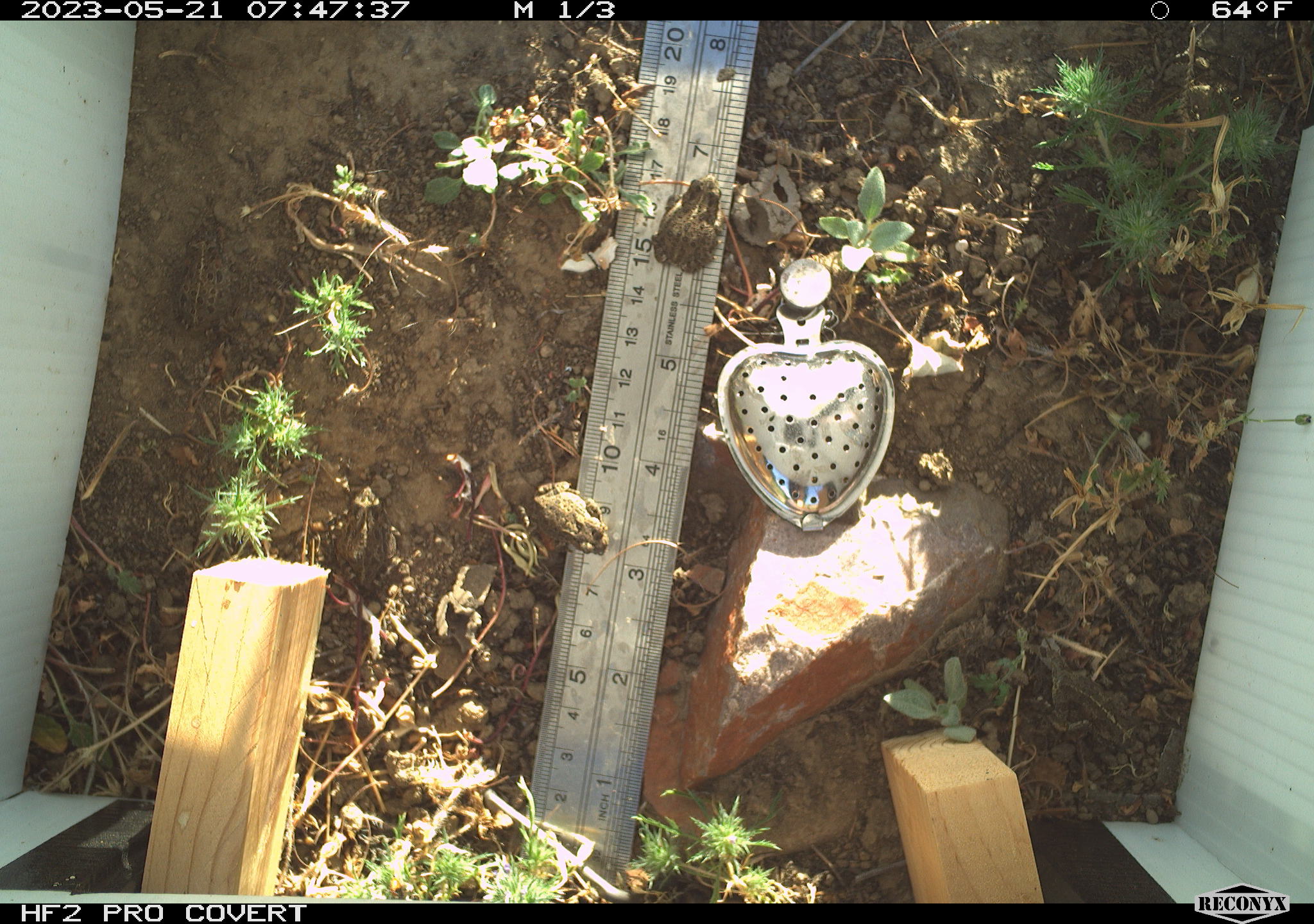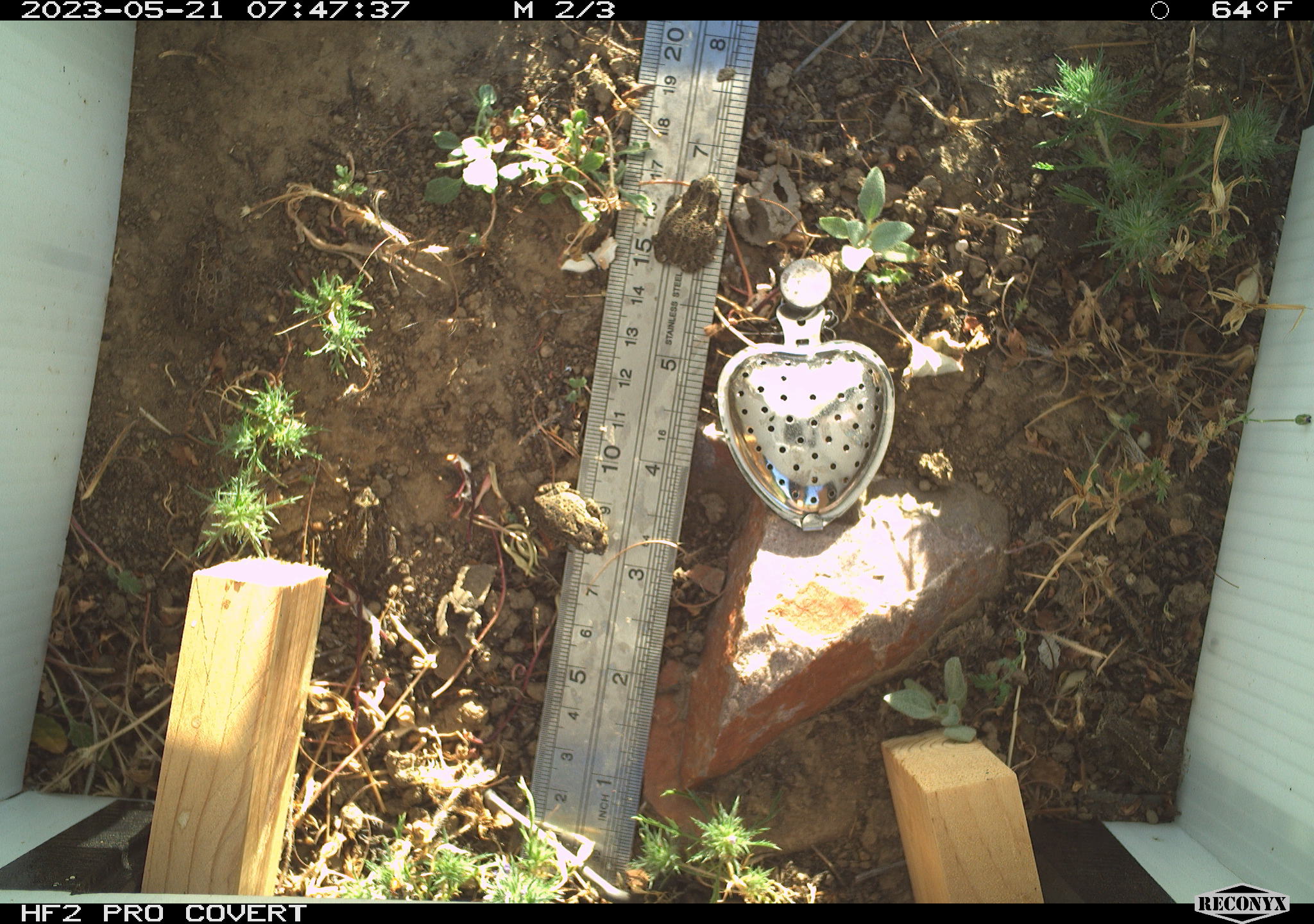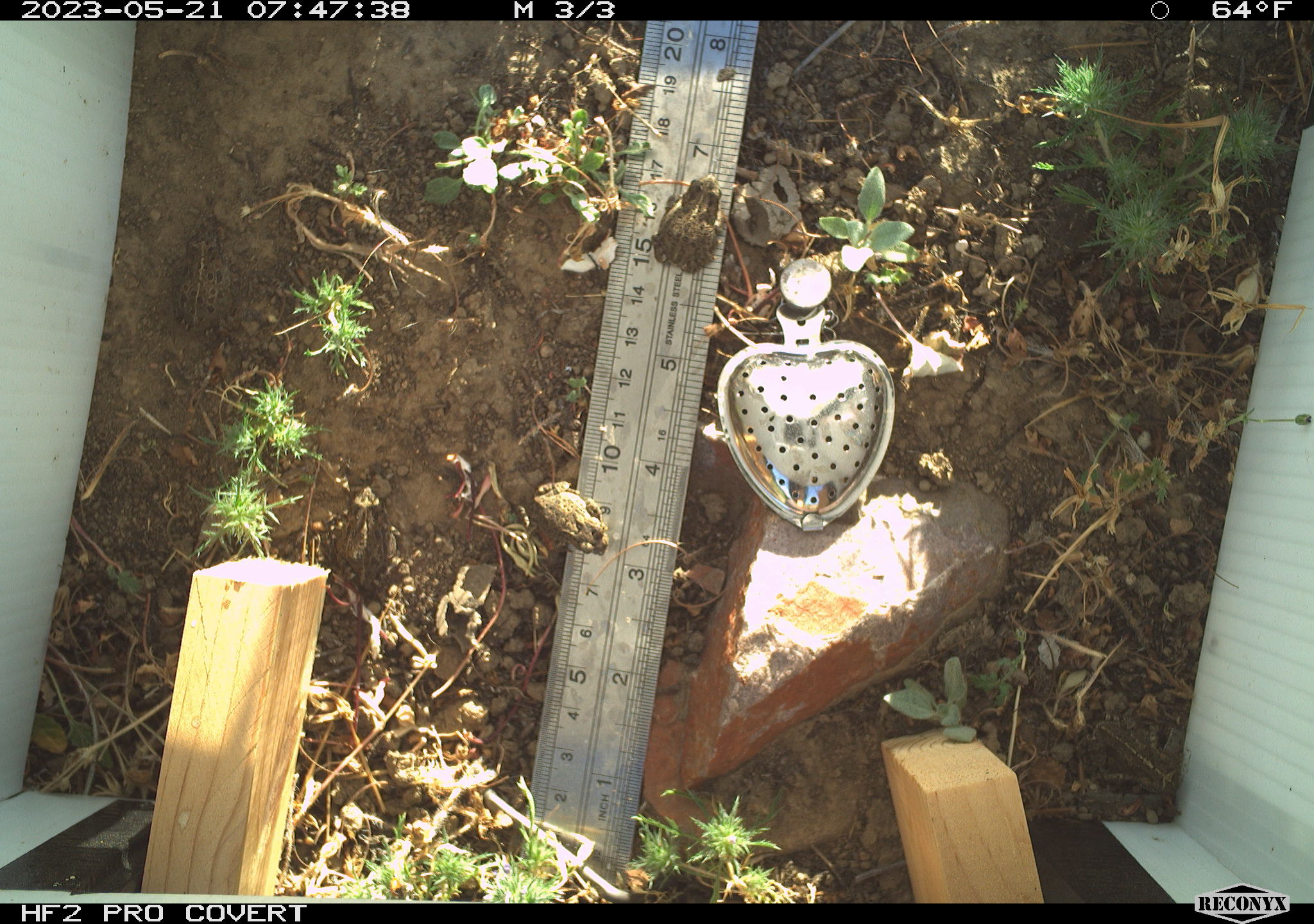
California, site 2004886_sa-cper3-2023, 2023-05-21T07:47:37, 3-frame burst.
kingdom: Animalia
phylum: Chordata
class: Amphibia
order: Anura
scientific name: Anura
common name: frogs